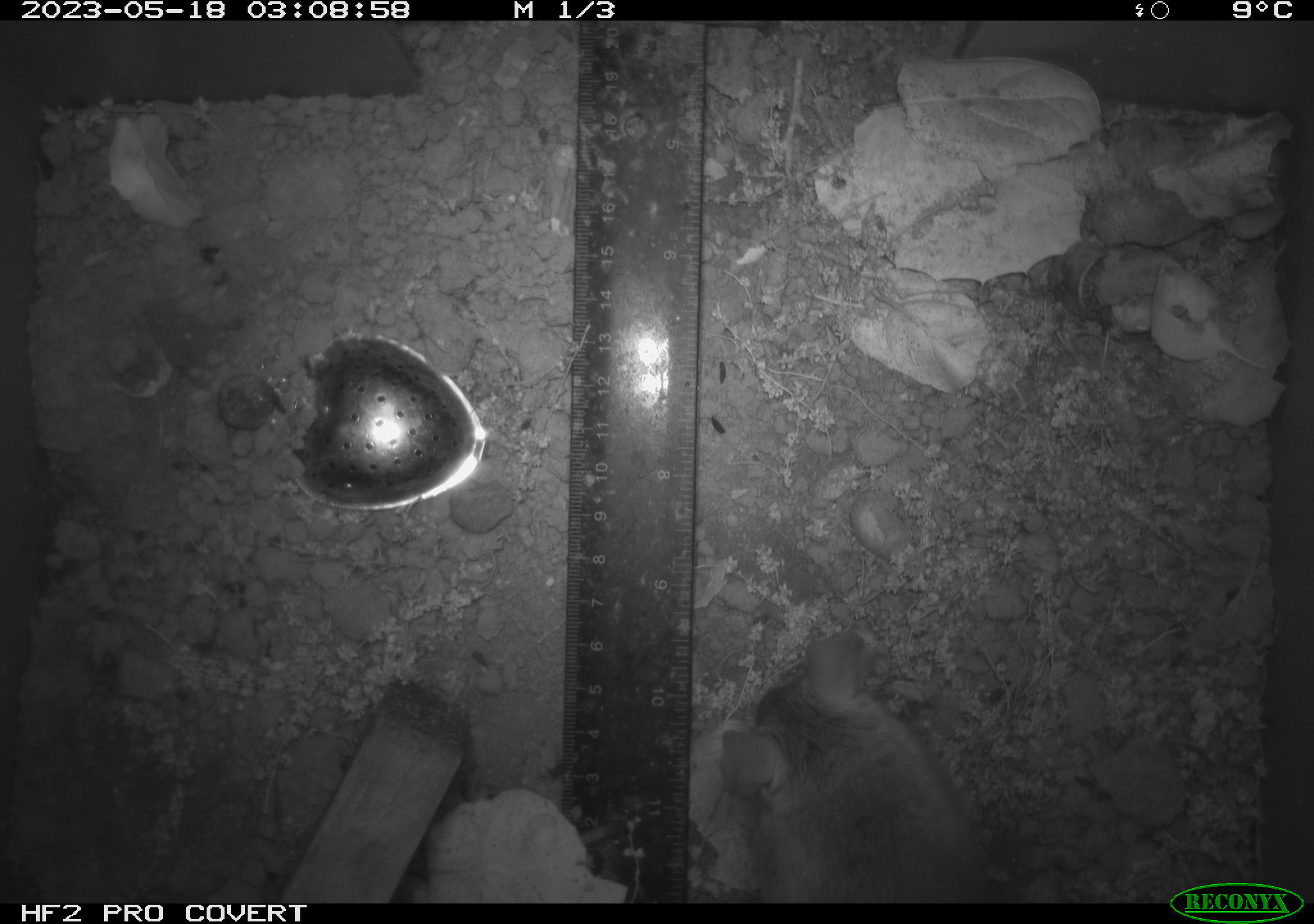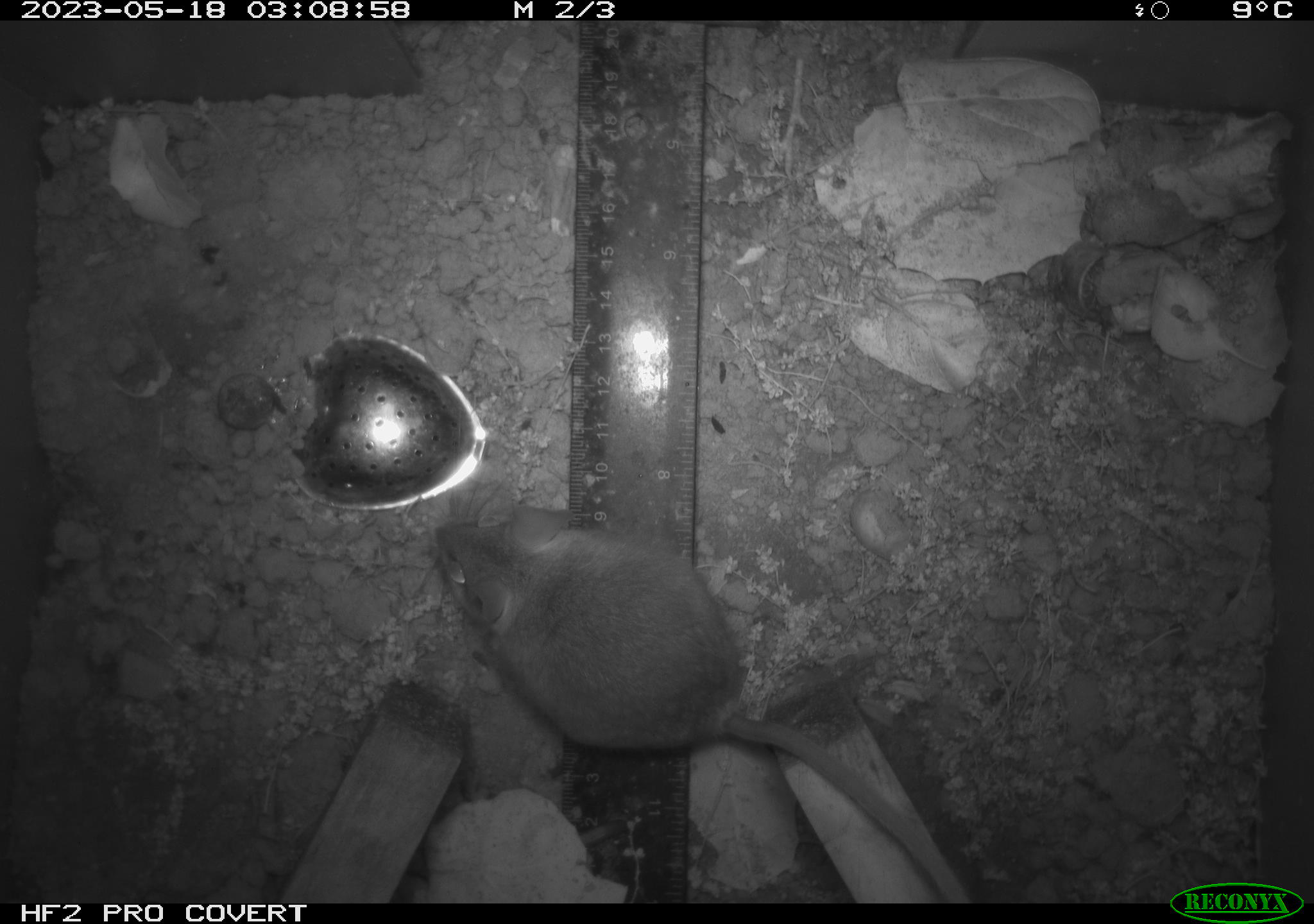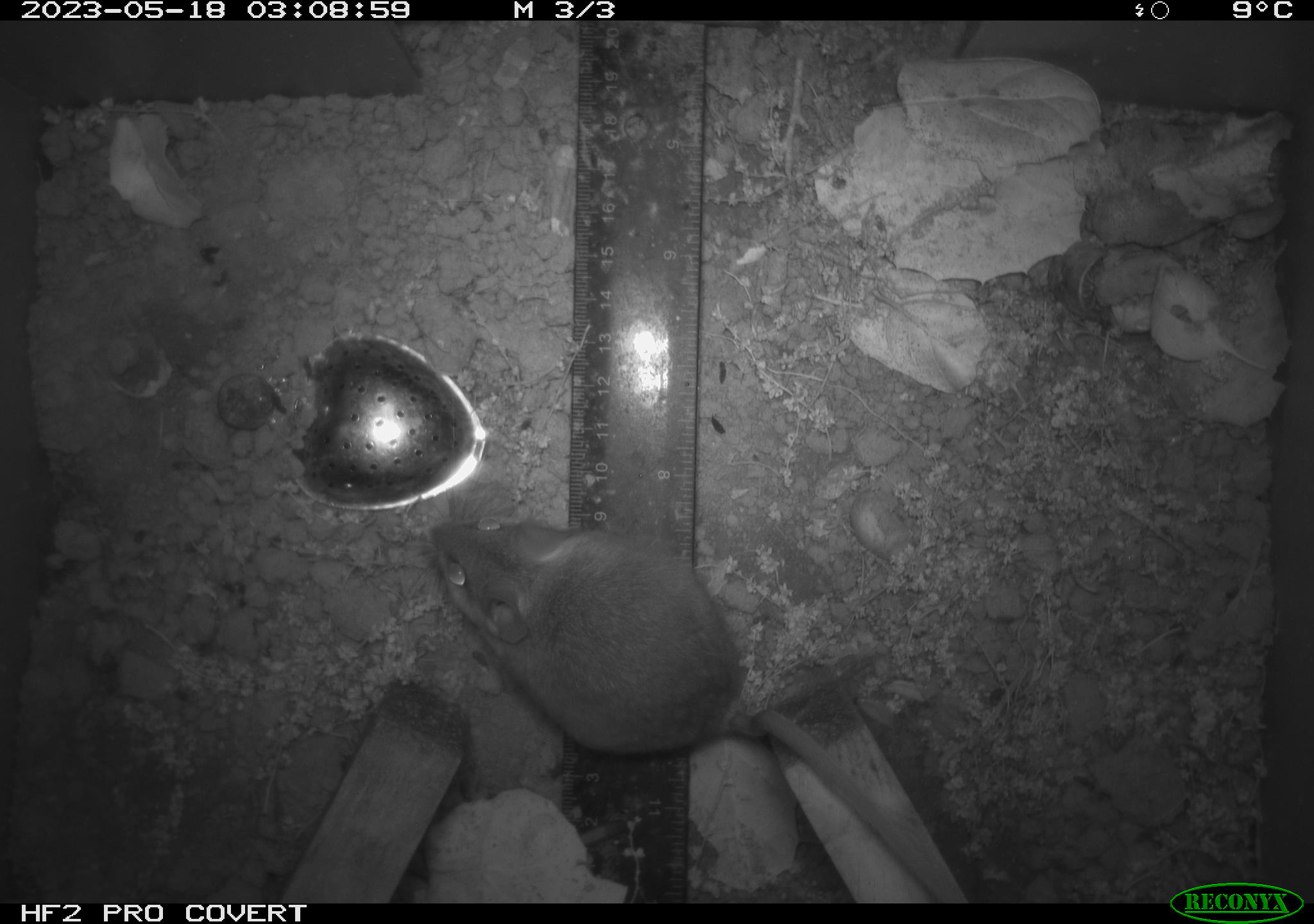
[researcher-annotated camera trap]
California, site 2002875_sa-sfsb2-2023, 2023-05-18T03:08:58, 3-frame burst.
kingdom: Animalia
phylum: Chordata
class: Mammalia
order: Rodentia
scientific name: Rodentia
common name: mouse species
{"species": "mouse species (Rodentia)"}